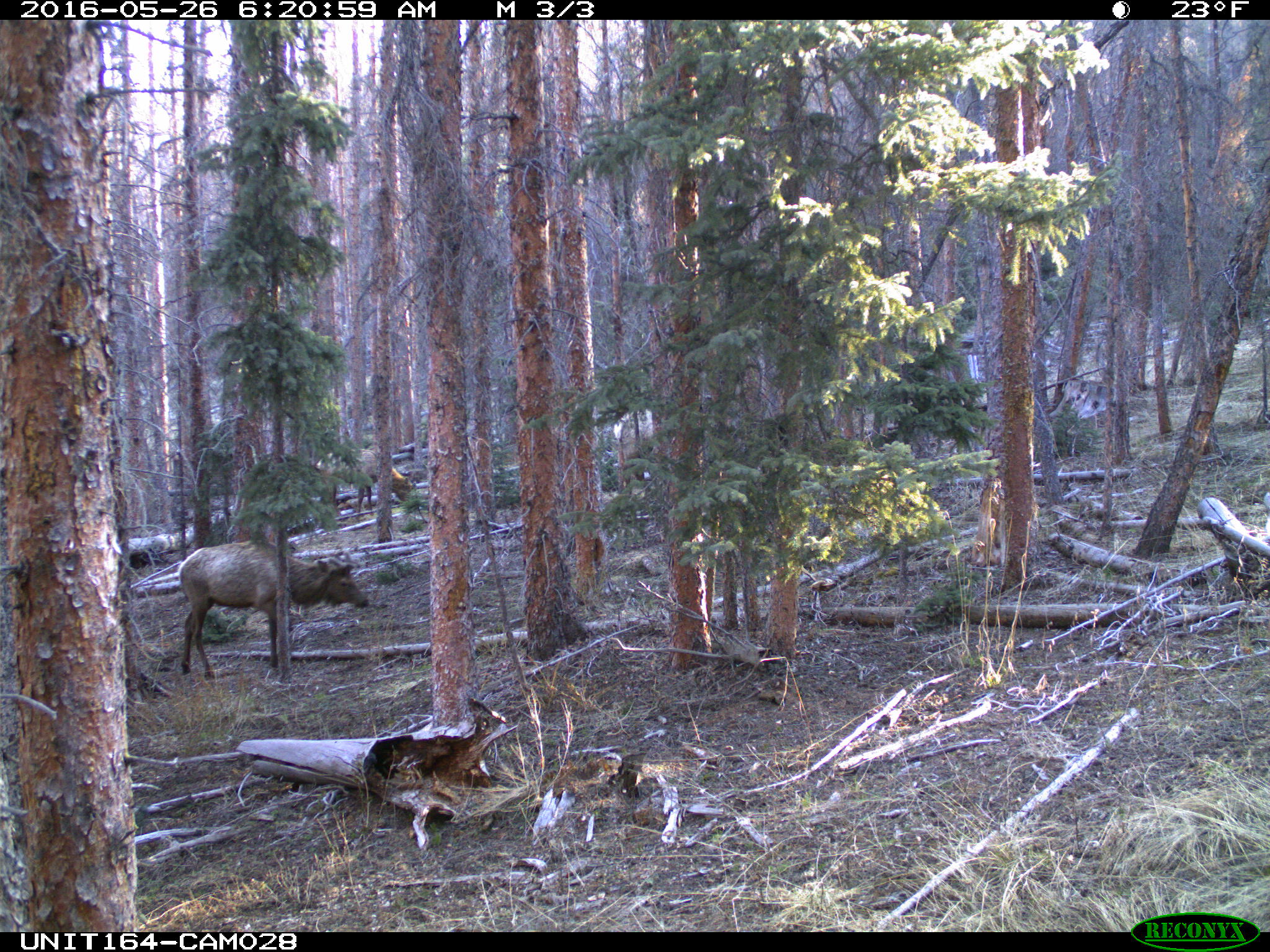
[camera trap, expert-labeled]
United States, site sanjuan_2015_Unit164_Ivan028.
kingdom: Animalia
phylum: Chordata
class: Mammalia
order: Artiodactyla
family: Cervidae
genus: Cervus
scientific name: Cervus elaphus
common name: red deer